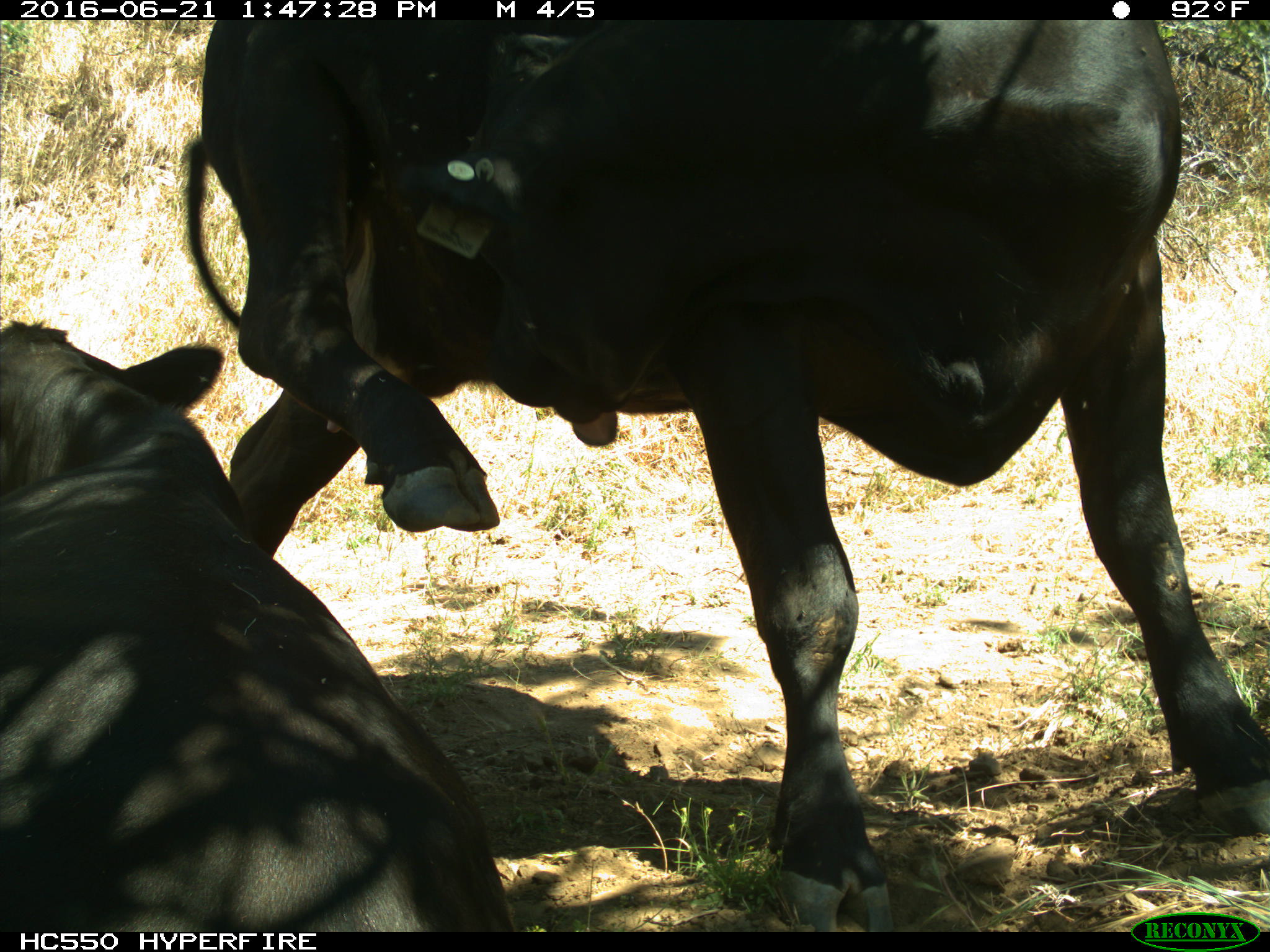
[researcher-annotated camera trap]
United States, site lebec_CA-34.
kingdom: Animalia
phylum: Chordata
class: Mammalia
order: Artiodactyla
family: Bovidae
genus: Bos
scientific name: Bos taurus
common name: domestic cow